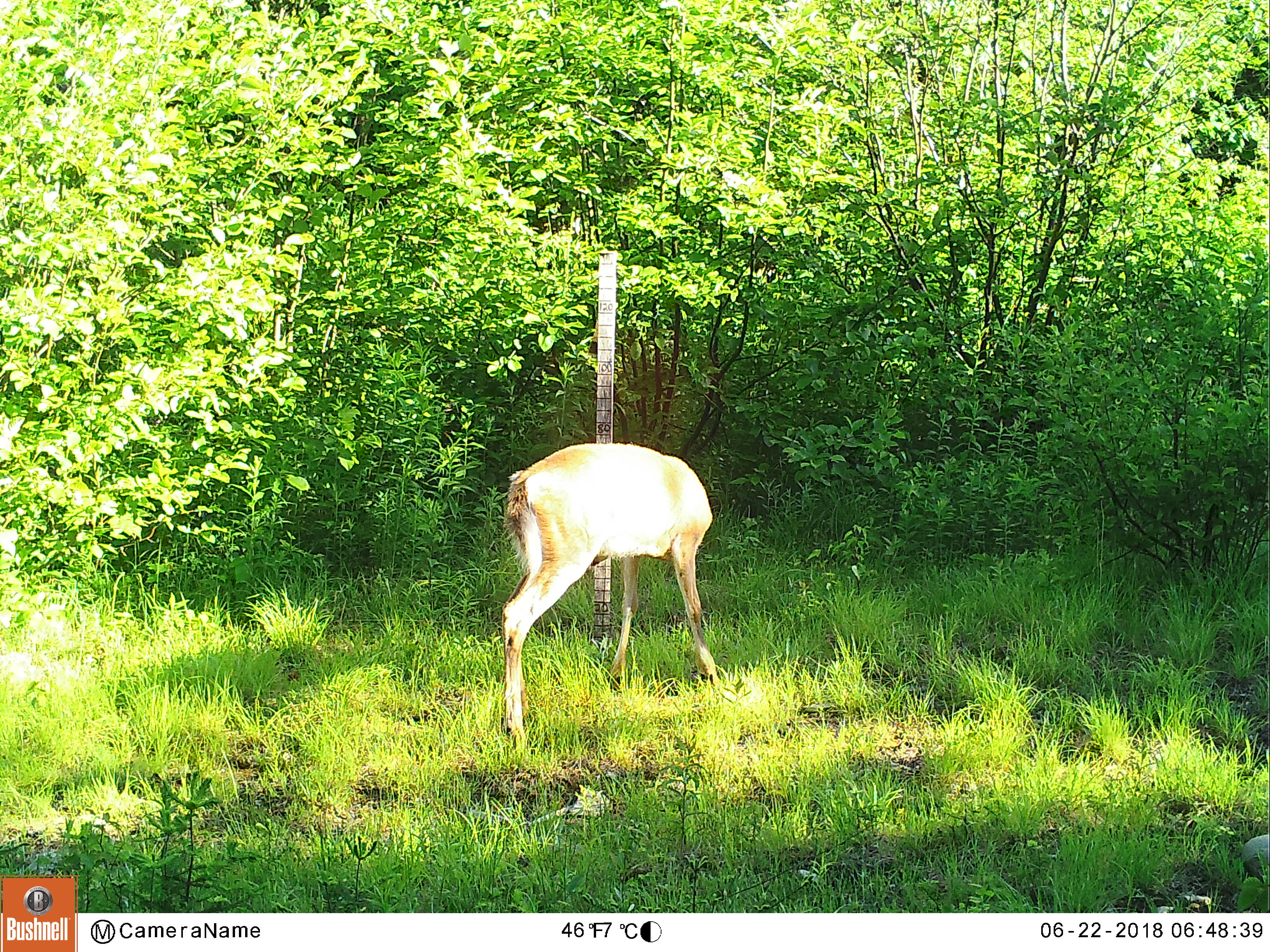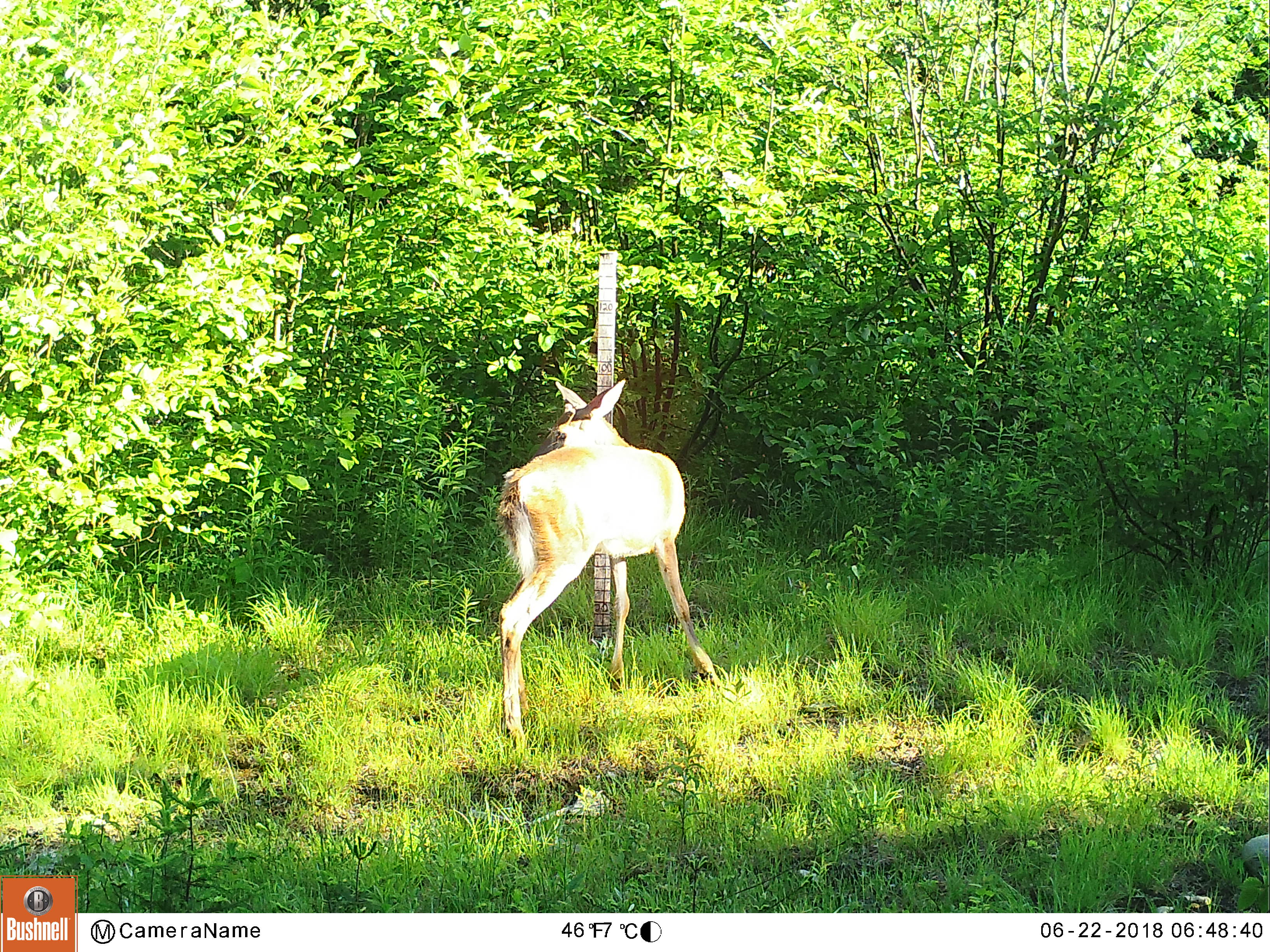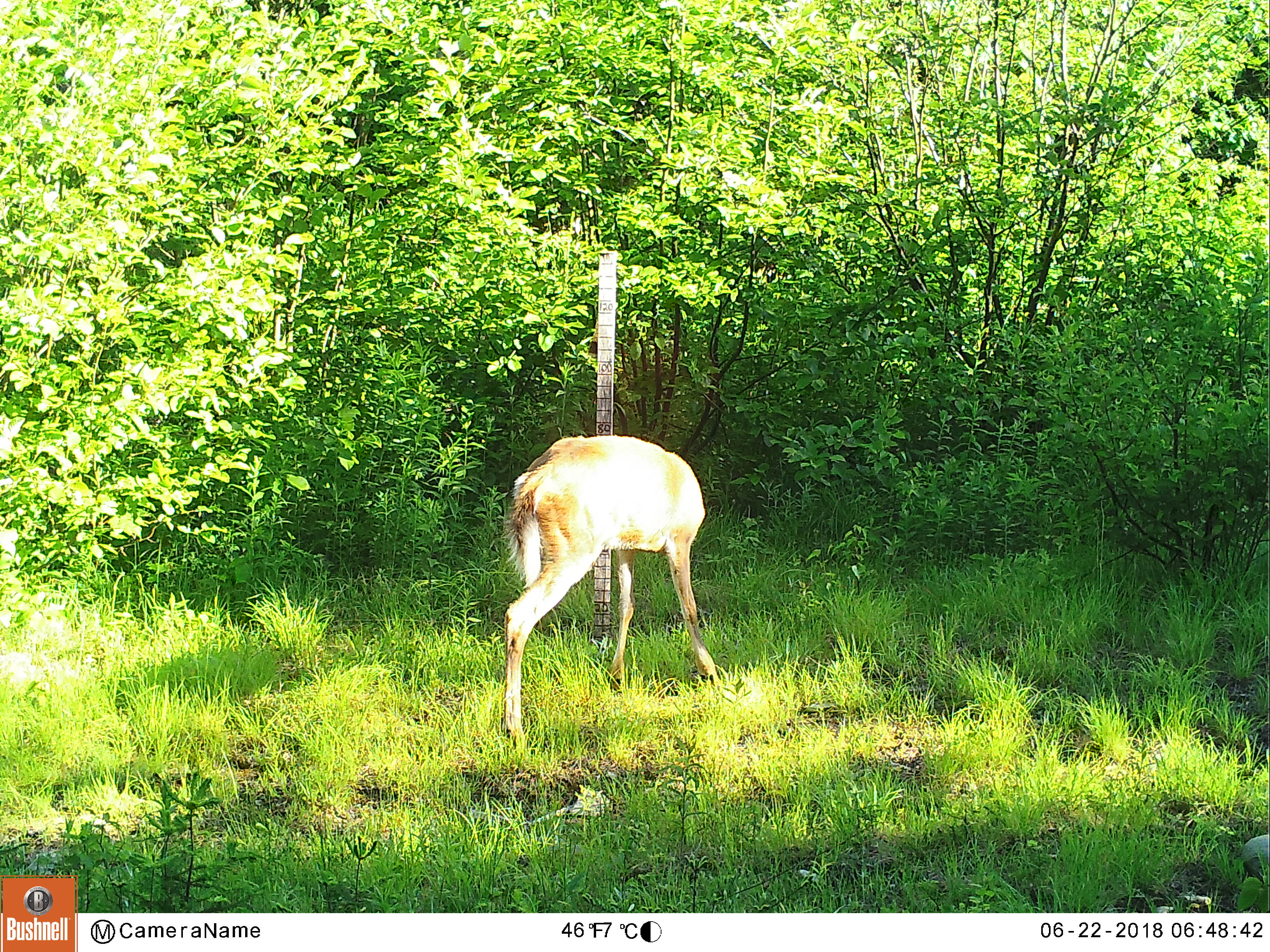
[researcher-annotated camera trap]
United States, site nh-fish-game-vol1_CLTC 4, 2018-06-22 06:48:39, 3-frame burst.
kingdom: Animalia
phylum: Chordata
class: Mammalia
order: Artiodactyla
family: Cervidae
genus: Odocoileus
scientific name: Odocoileus virginianus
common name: white-tailed deer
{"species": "white-tailed deer (Odocoileus virginianus)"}